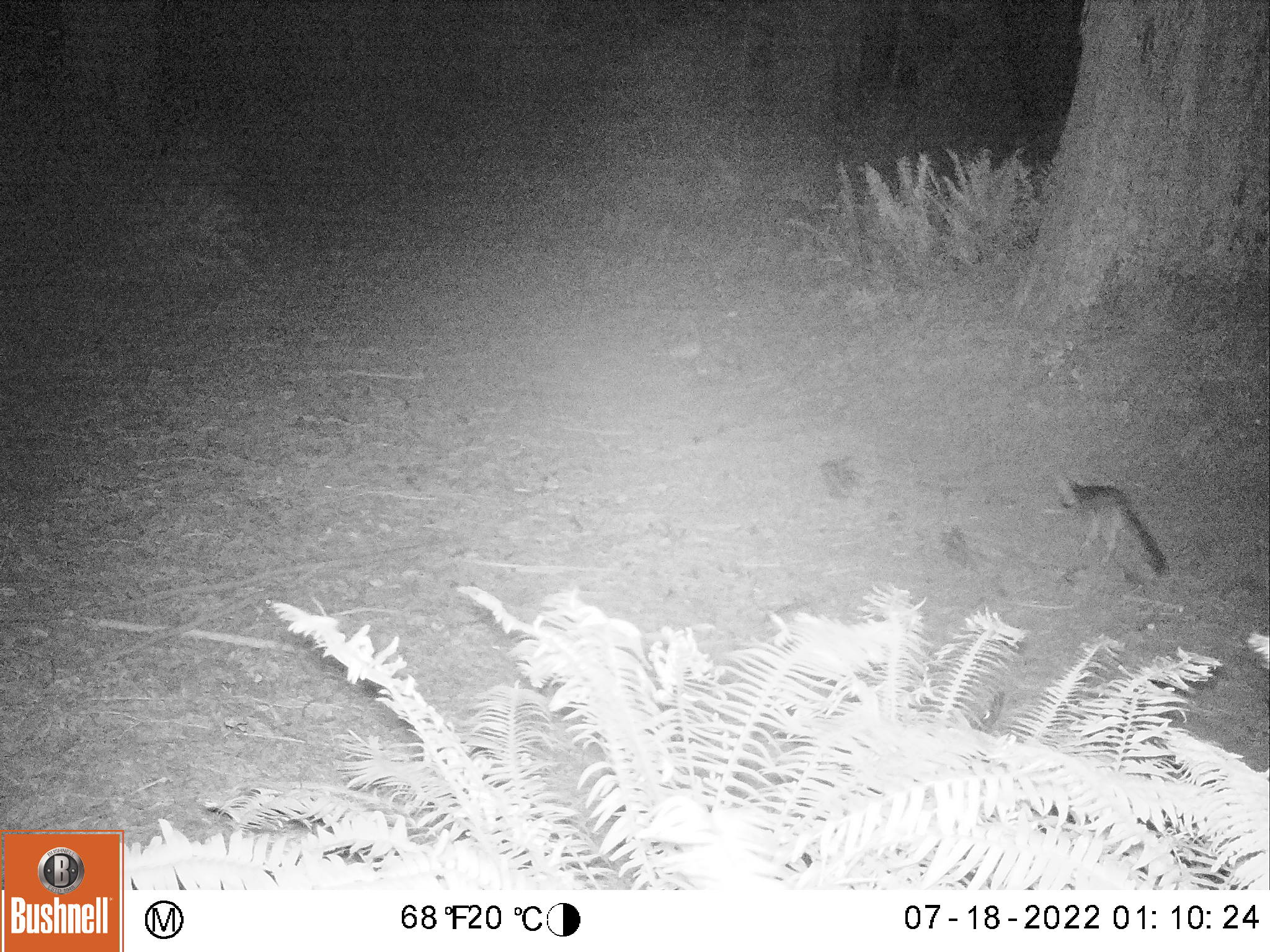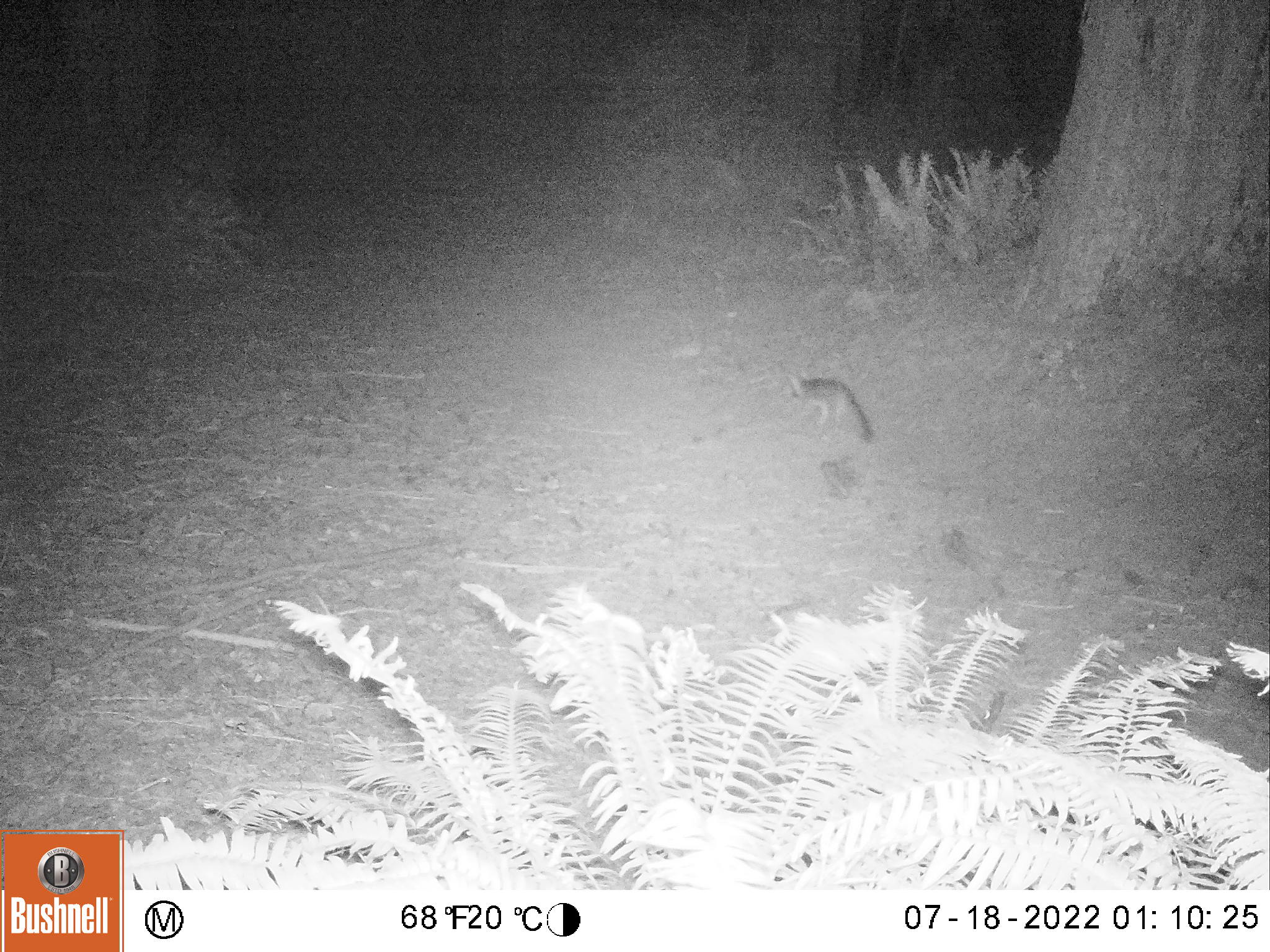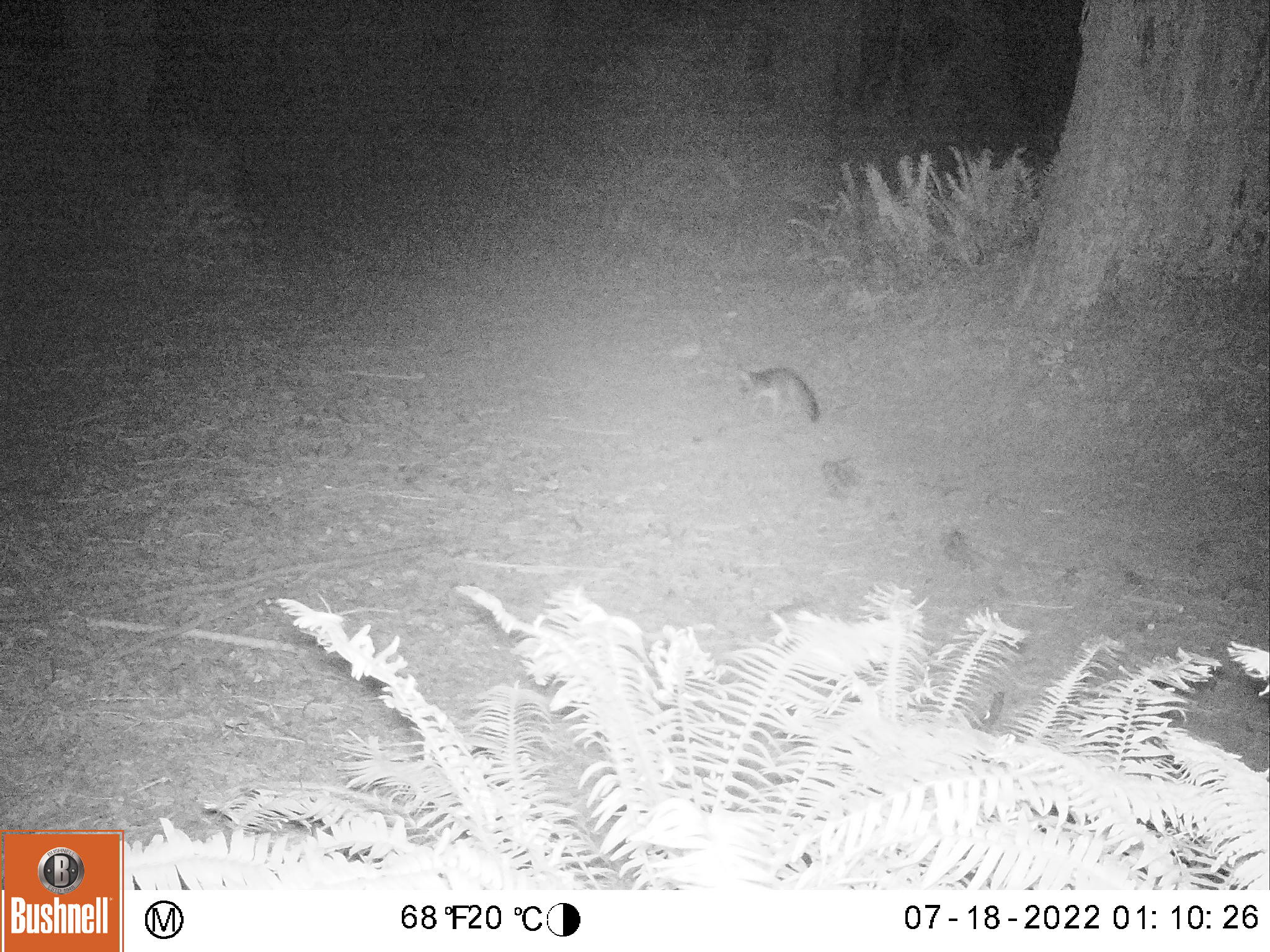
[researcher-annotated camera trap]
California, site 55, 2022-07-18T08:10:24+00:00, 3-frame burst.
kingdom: Animalia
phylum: Chordata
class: Mammalia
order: Carnivora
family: Canidae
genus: Urocyon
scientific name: Urocyon cinereoargenteus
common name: gray fox